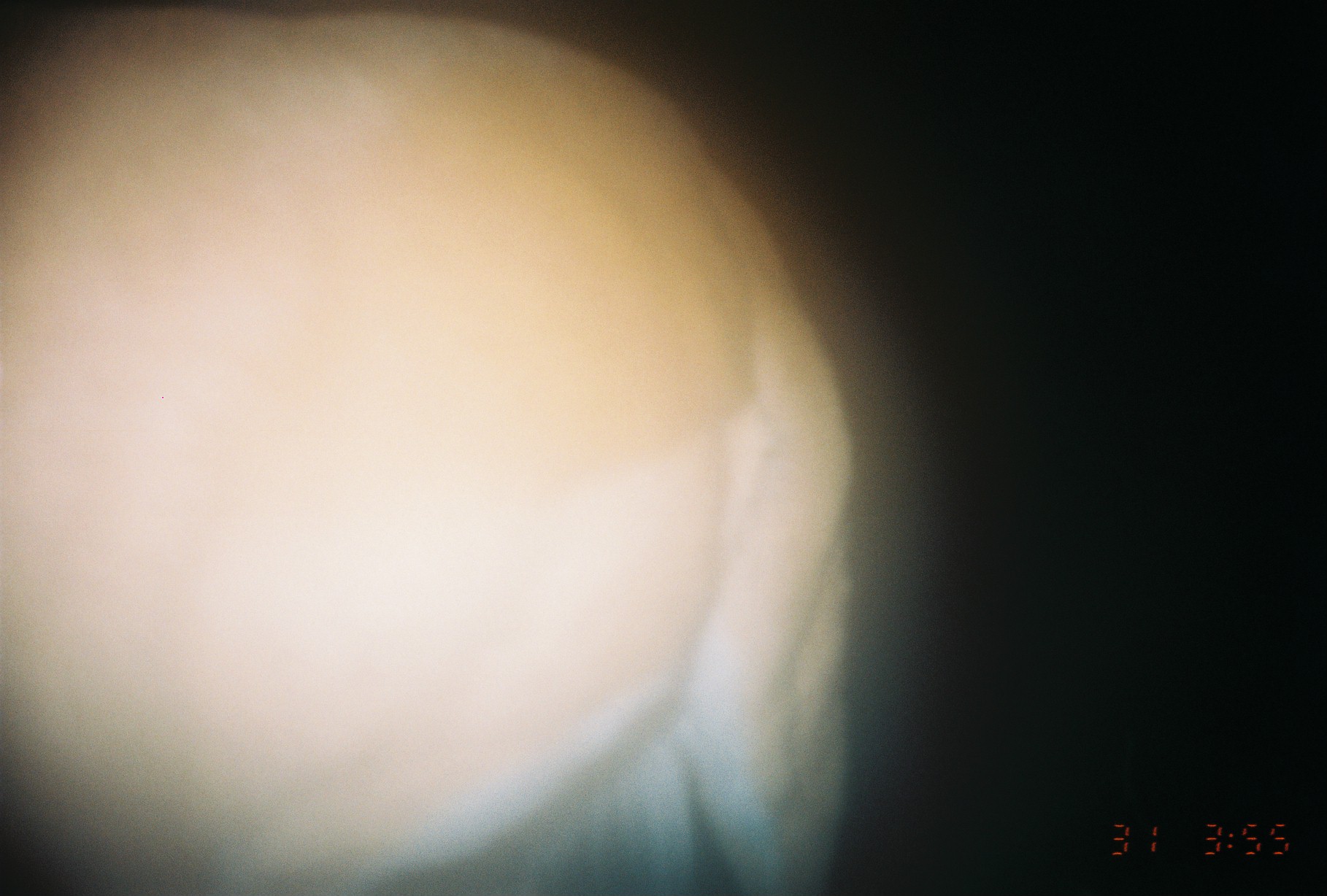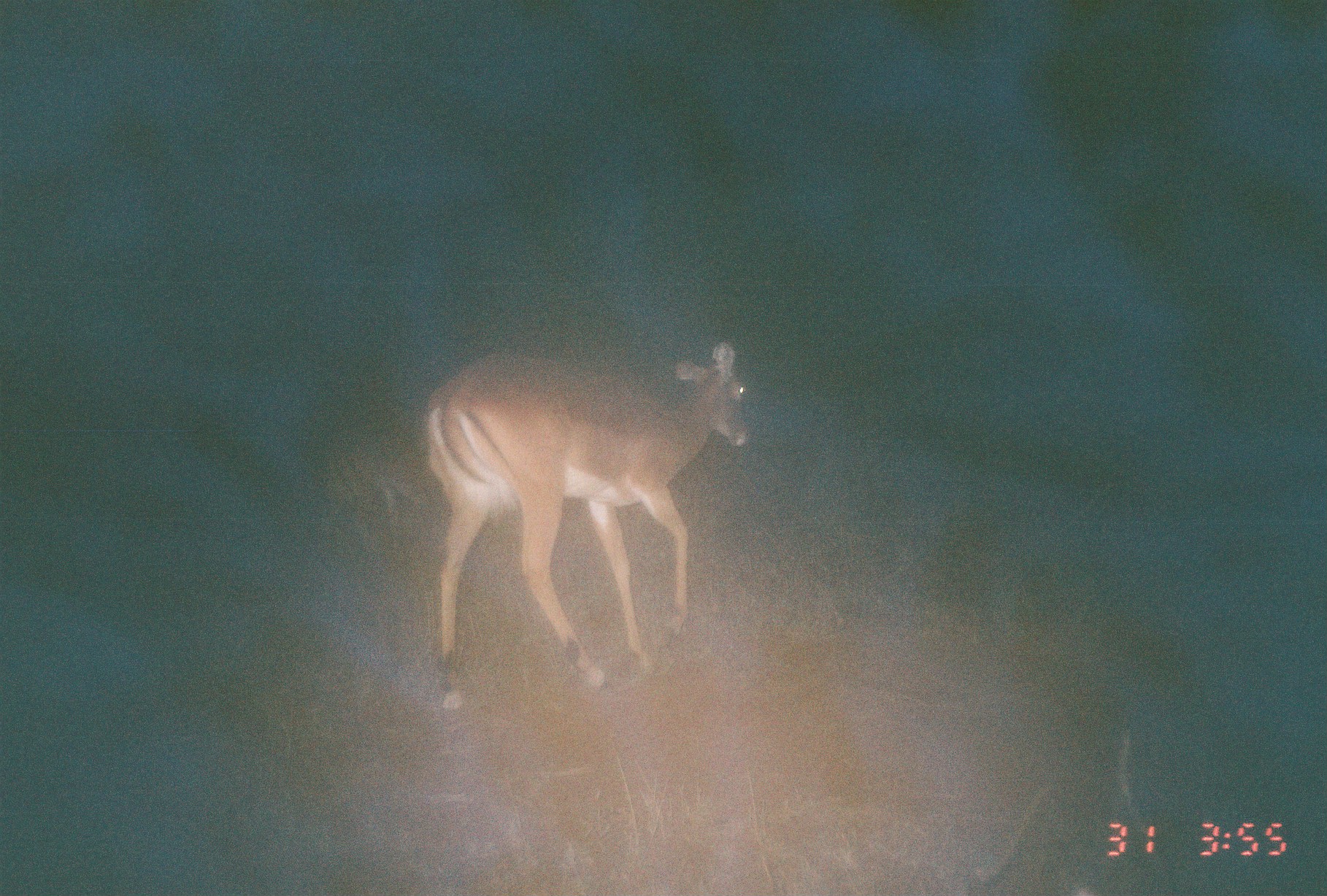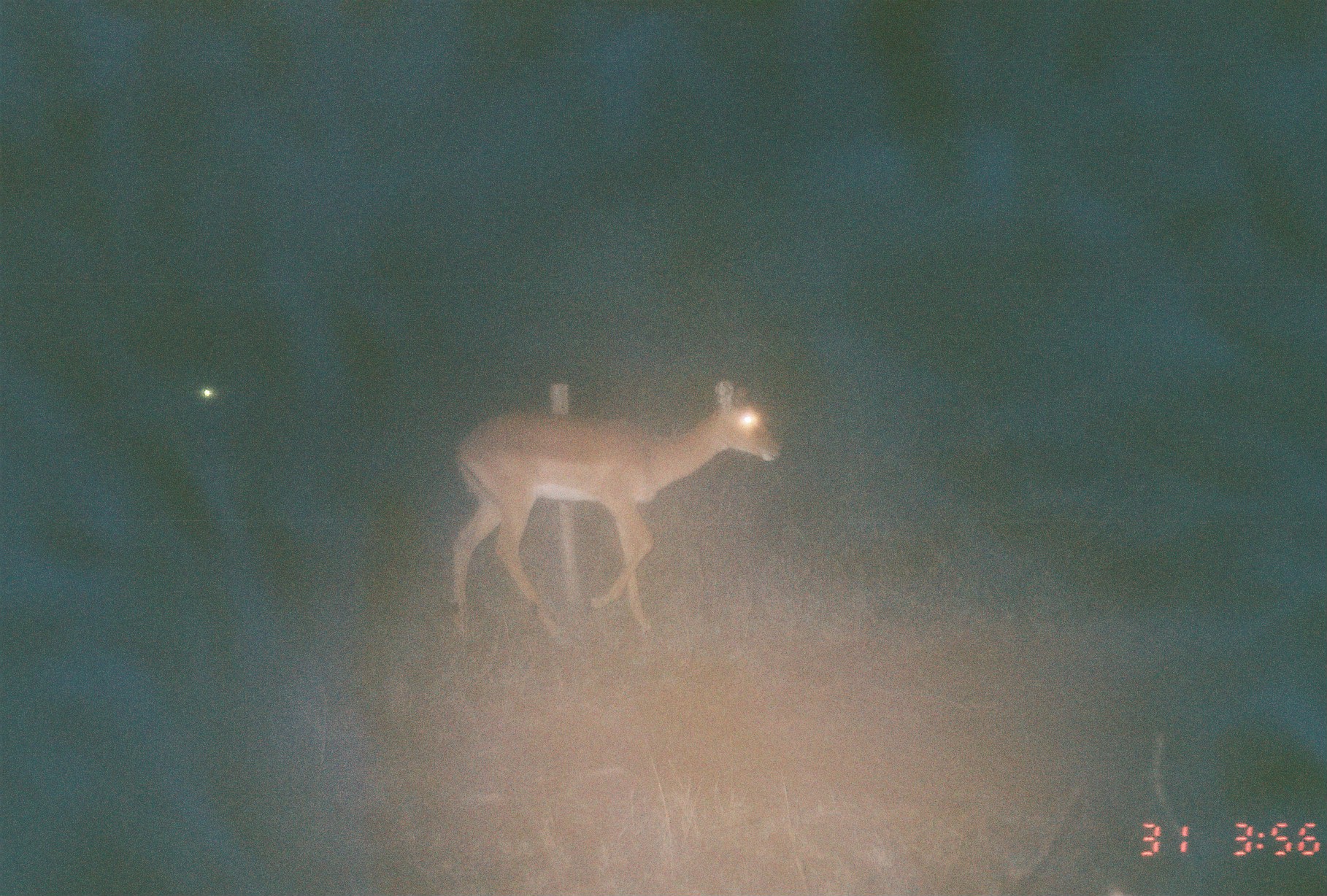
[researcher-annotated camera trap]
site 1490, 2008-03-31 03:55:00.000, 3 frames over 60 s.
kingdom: Animalia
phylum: Chordata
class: Mammalia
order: Artiodactyla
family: Bovidae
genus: Aepyceros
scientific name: Aepyceros melampus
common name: impala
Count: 1.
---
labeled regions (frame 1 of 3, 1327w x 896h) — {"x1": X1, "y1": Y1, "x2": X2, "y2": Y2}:
aepyceros melampus: {"x1": 0, "y1": 0, "x2": 862, "y2": 885}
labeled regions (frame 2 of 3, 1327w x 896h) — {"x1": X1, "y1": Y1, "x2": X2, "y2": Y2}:
aepyceros melampus: {"x1": 420, "y1": 340, "x2": 750, "y2": 710}; {"x1": 323, "y1": 401, "x2": 434, "y2": 525}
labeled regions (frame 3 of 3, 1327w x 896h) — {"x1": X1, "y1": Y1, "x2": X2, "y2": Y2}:
aepyceros melampus: {"x1": 443, "y1": 378, "x2": 781, "y2": 644}